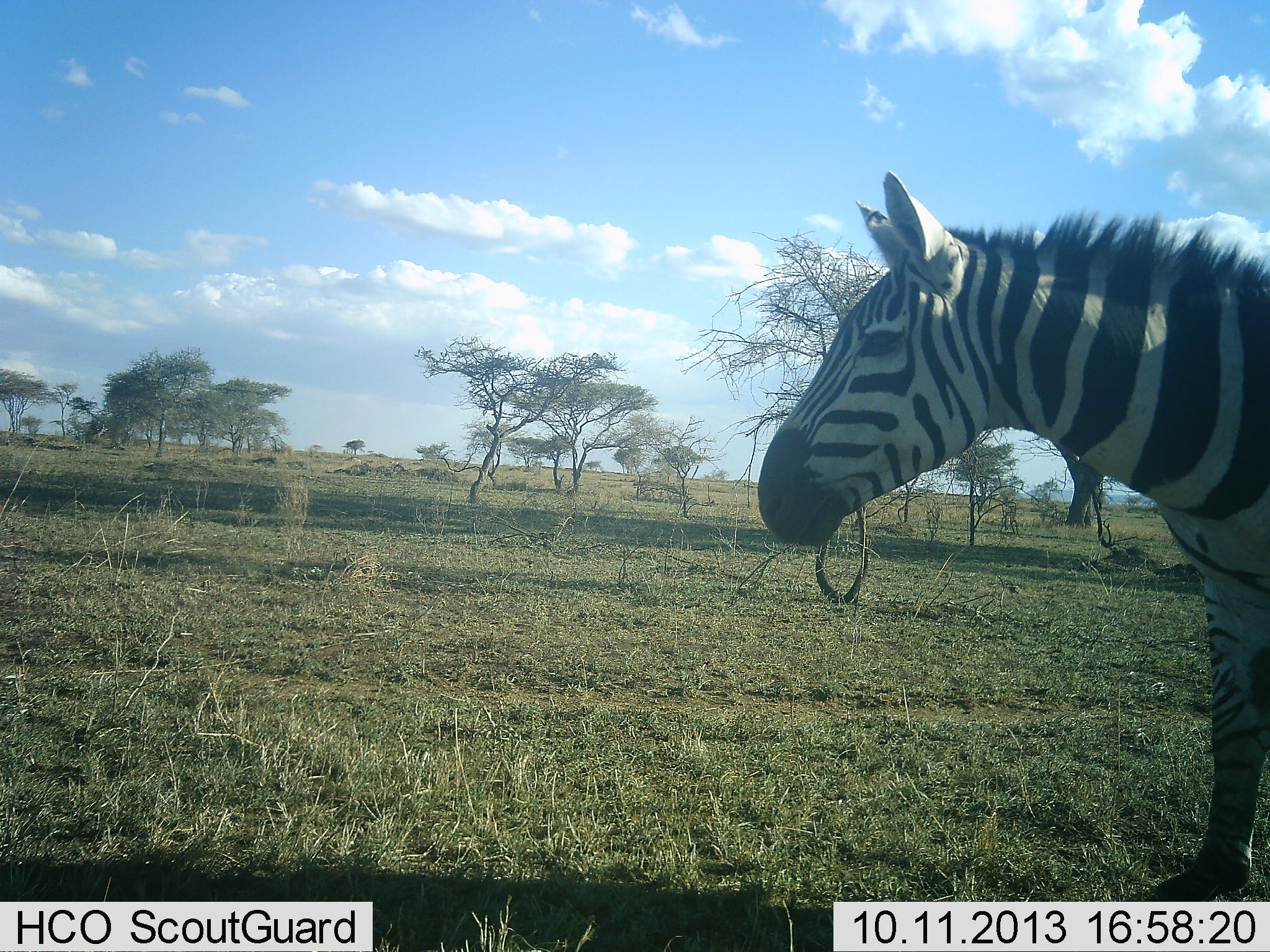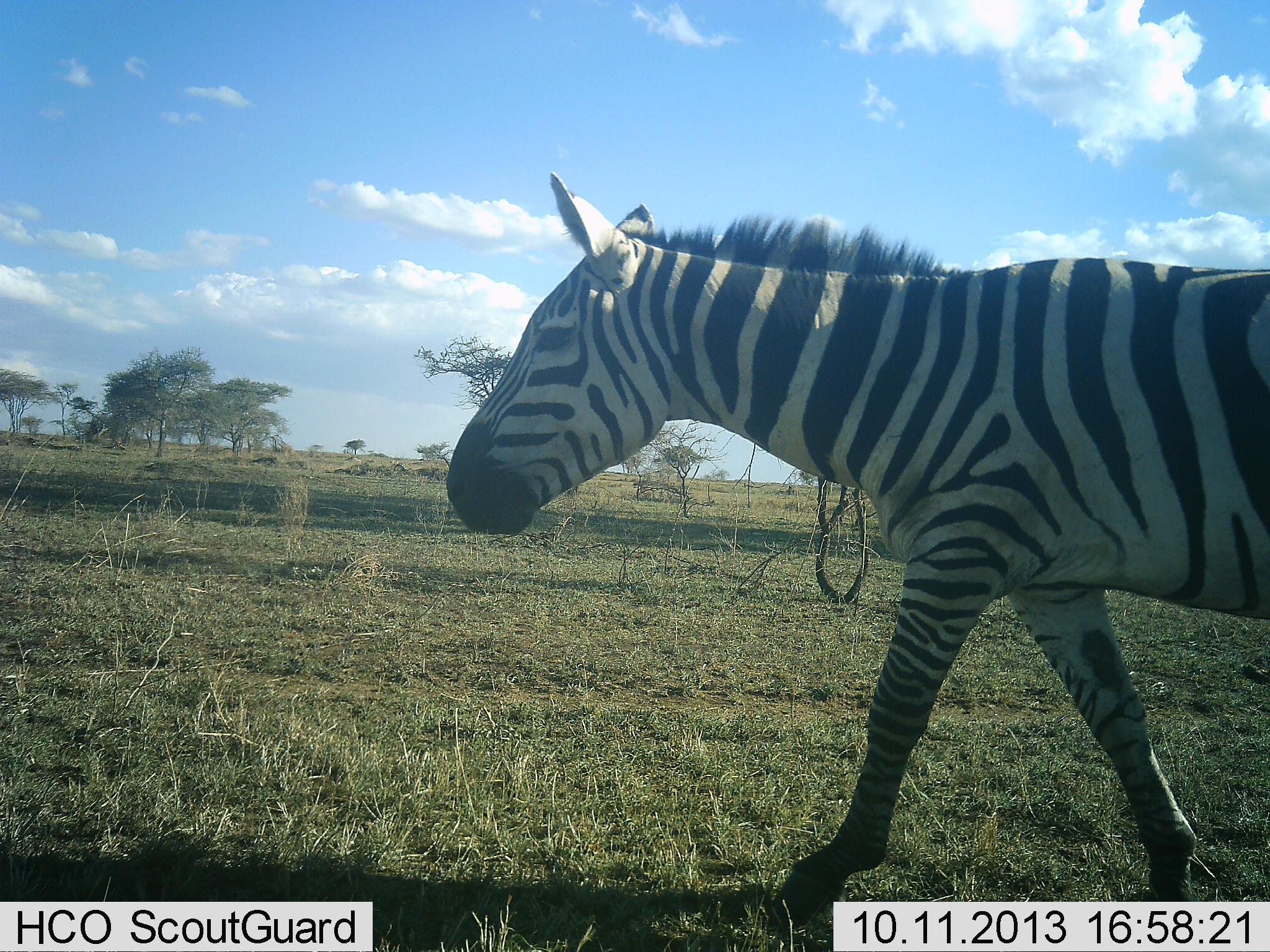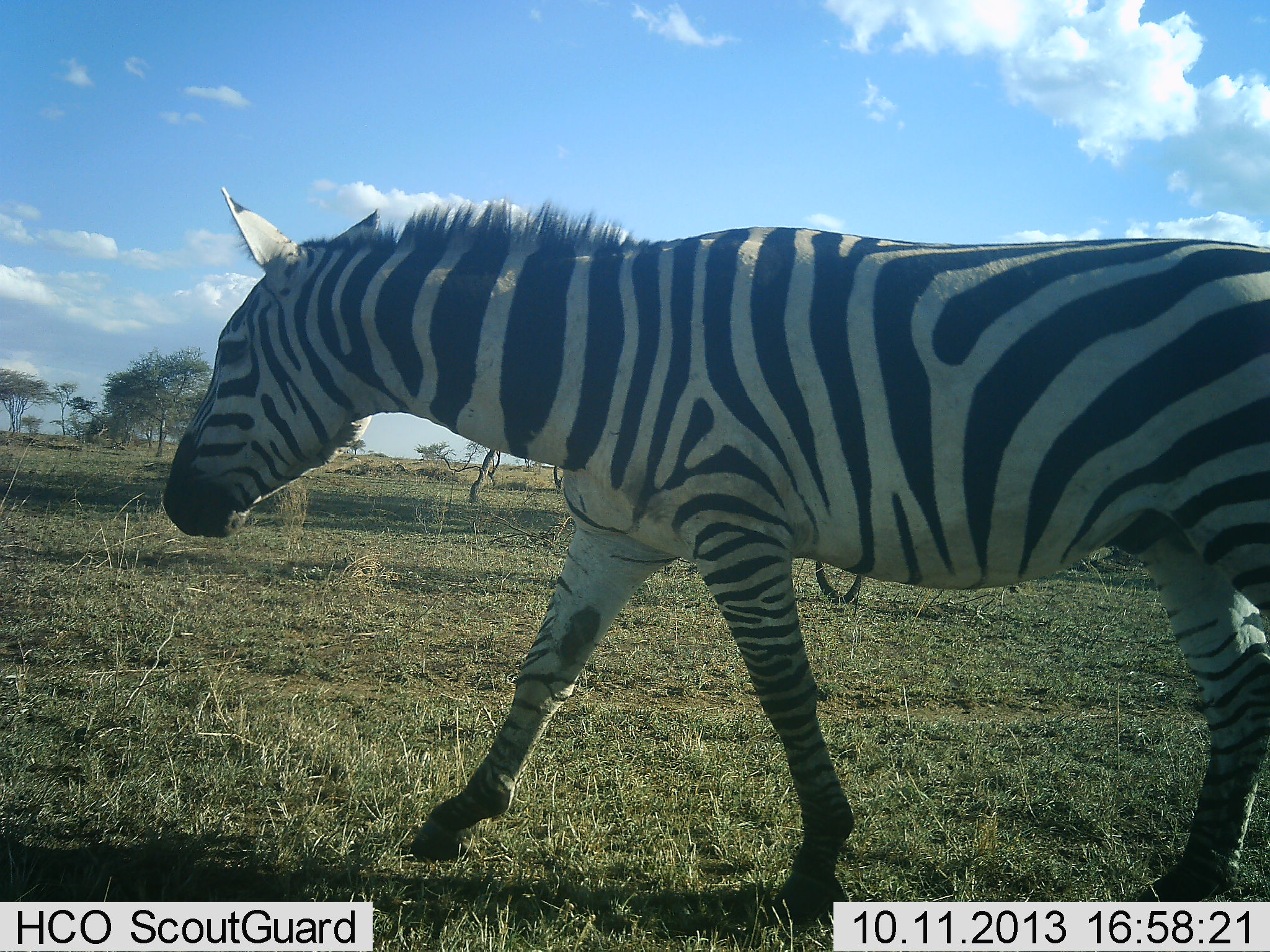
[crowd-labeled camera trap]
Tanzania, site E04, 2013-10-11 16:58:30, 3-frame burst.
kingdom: Animalia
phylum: Chordata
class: Mammalia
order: Perissodactyla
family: Equidae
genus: Equus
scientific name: Equus quagga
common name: plains zebra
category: zebra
Zebra (plains zebra) (Equus quagga), count 1. Behavior (volunteer vote fractions): standing 10%, resting 0%, moving 100%, interacting 0%. Young present (vote fraction): 0%. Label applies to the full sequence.